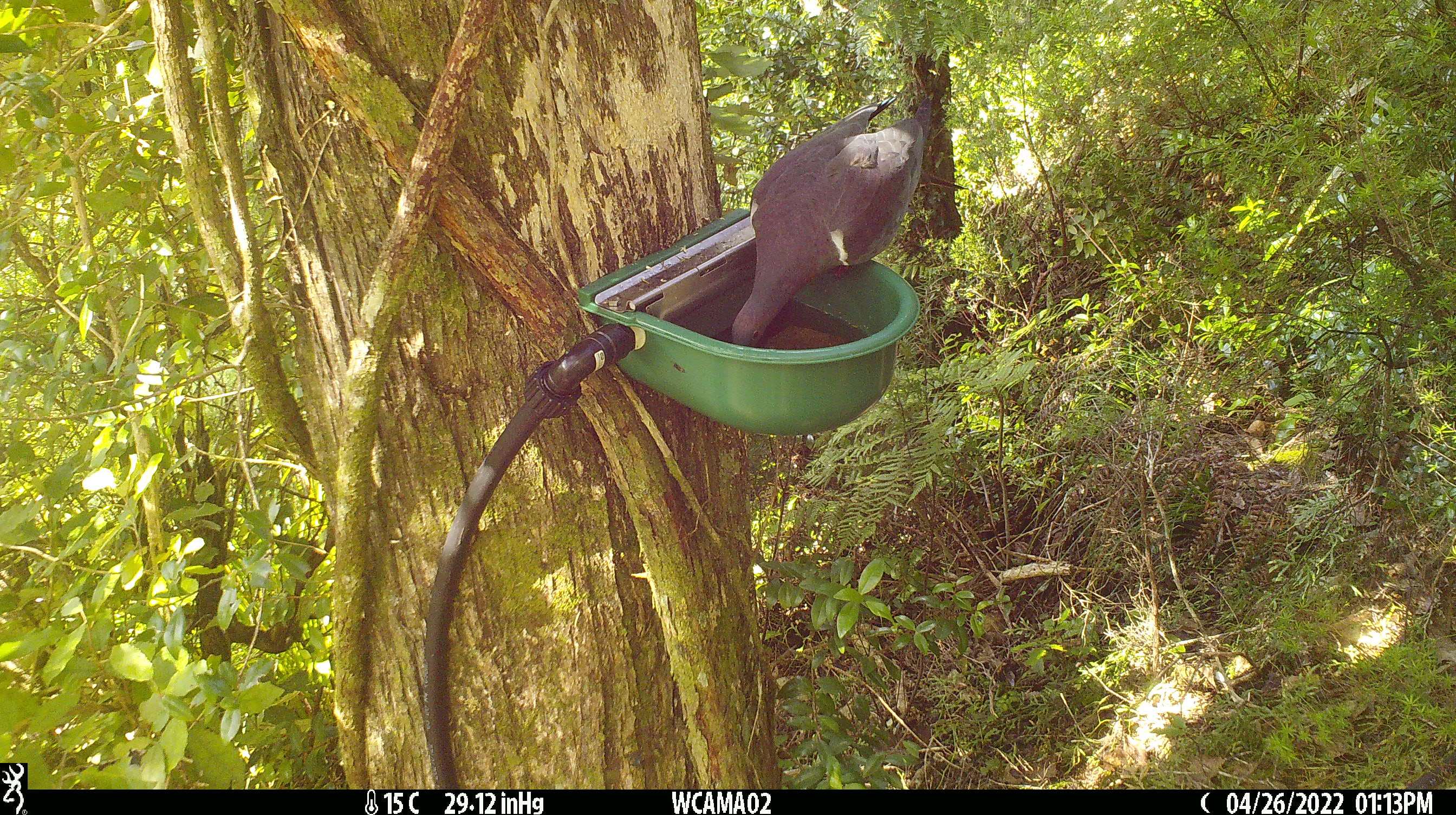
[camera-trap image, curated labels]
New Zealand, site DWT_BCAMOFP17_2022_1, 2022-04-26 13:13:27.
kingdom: Animalia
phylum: Chordata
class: Aves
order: Columbiformes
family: Columbidae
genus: Hemiphaga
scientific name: Hemiphaga novaeseelandiae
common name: new zealand pigeon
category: kereru